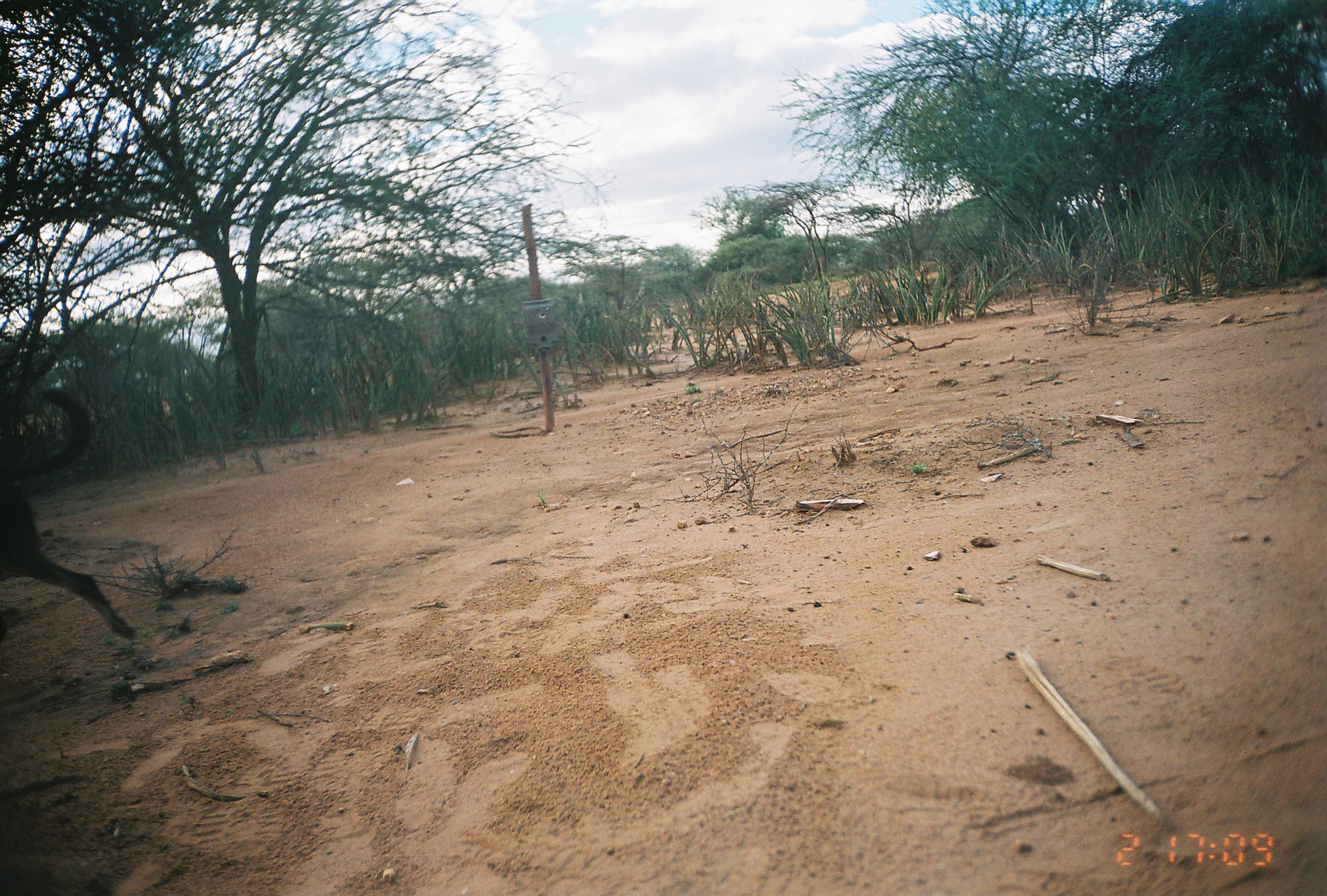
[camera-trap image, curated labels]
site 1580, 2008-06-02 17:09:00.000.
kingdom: Animalia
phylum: Chordata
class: Mammalia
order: Carnivora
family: Canidae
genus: Canis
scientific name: Canis familiaris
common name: domestic dog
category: canis lupus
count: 1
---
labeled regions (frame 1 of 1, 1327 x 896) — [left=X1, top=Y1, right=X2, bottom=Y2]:
canis lupus: [left=0, top=381, right=135, bottom=638]